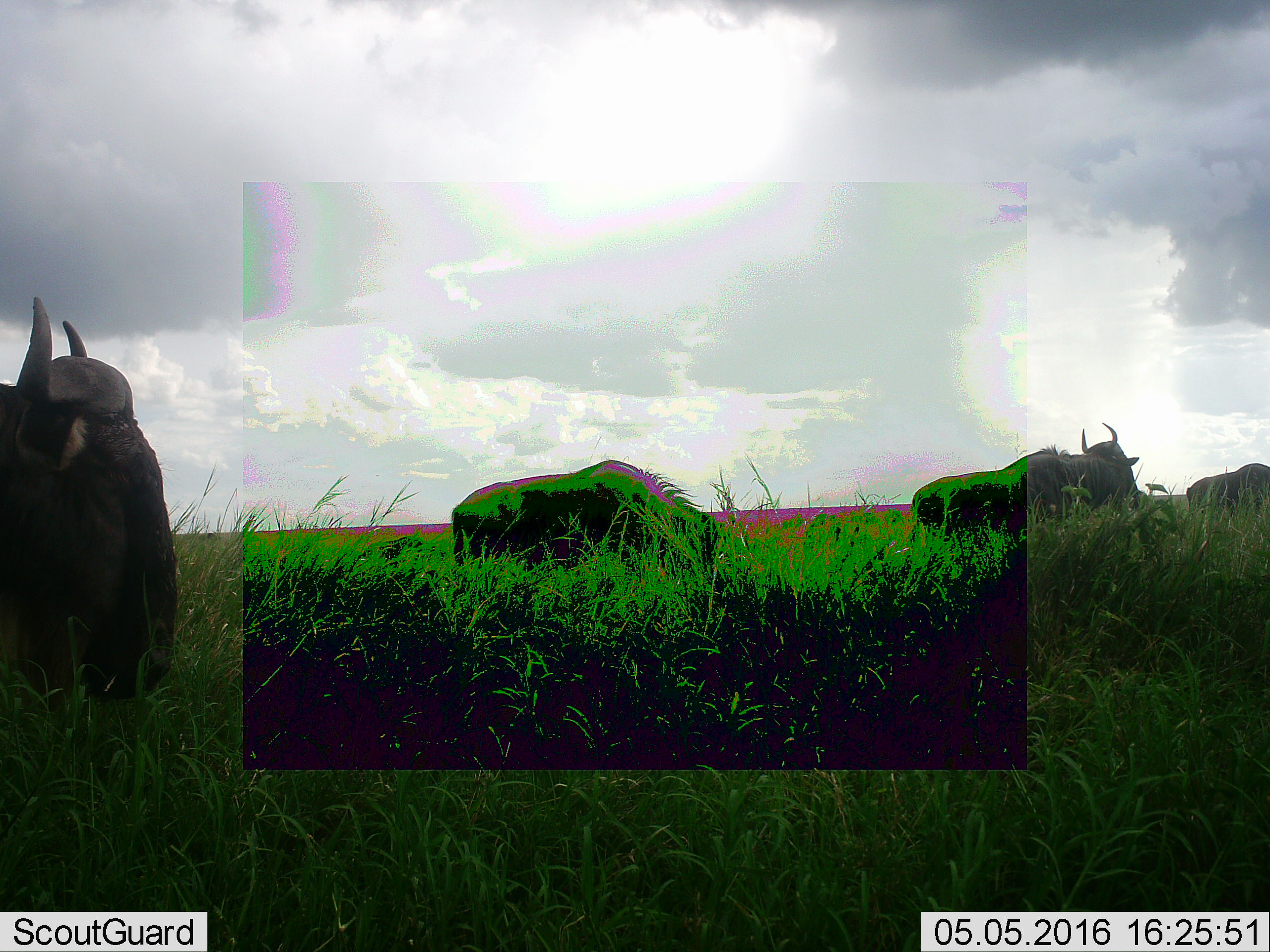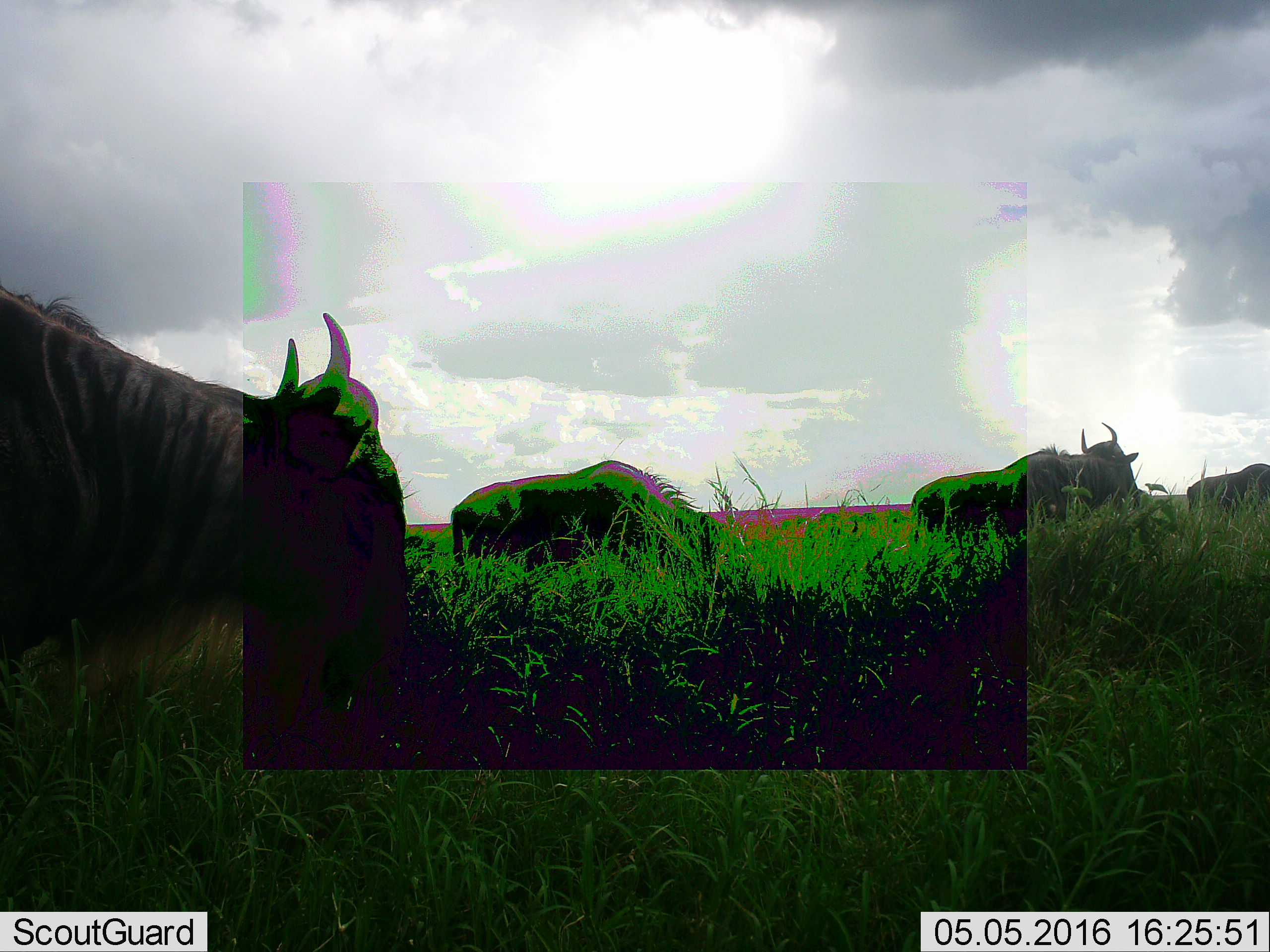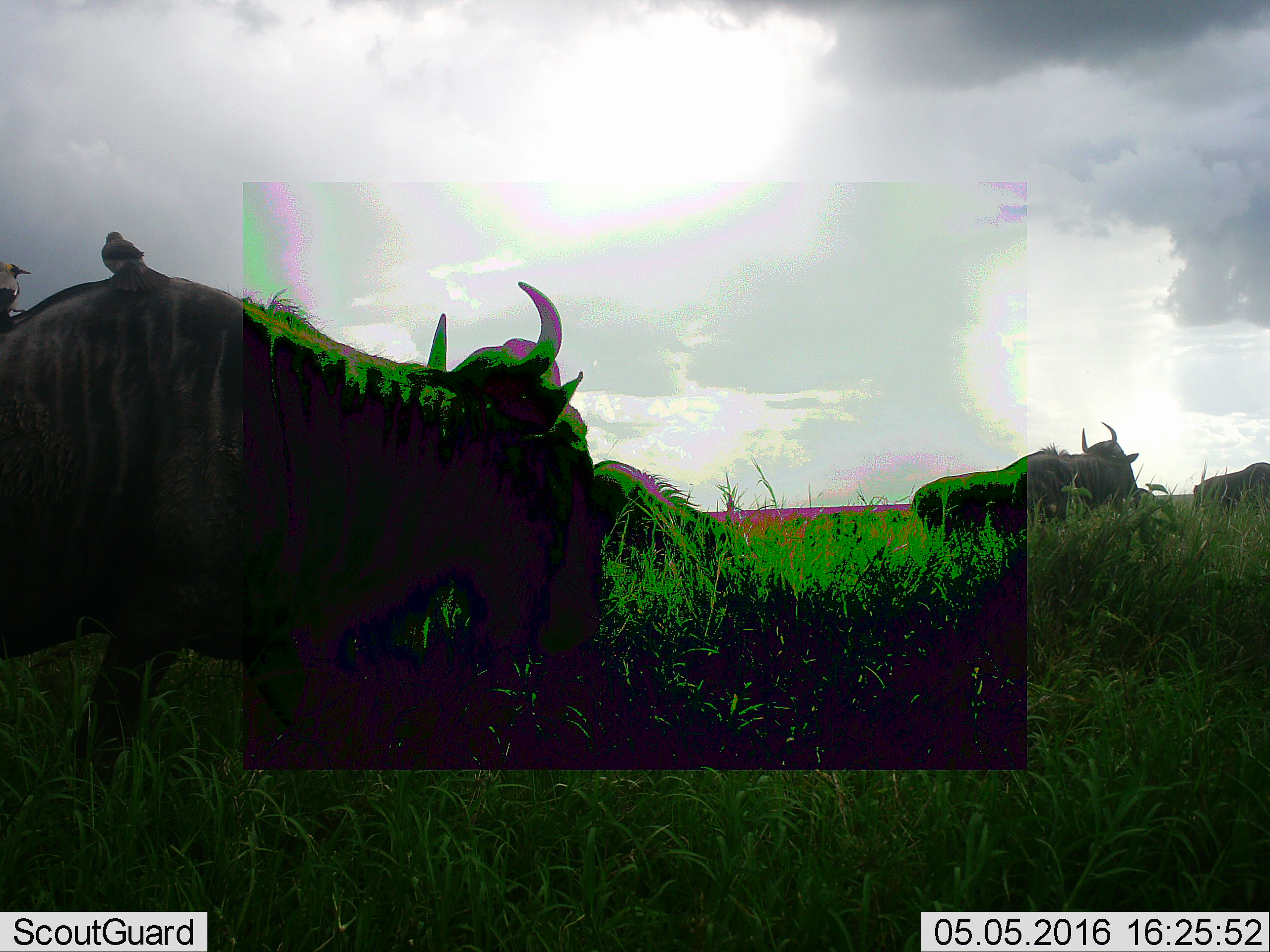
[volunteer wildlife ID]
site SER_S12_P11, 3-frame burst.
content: unidentified animal